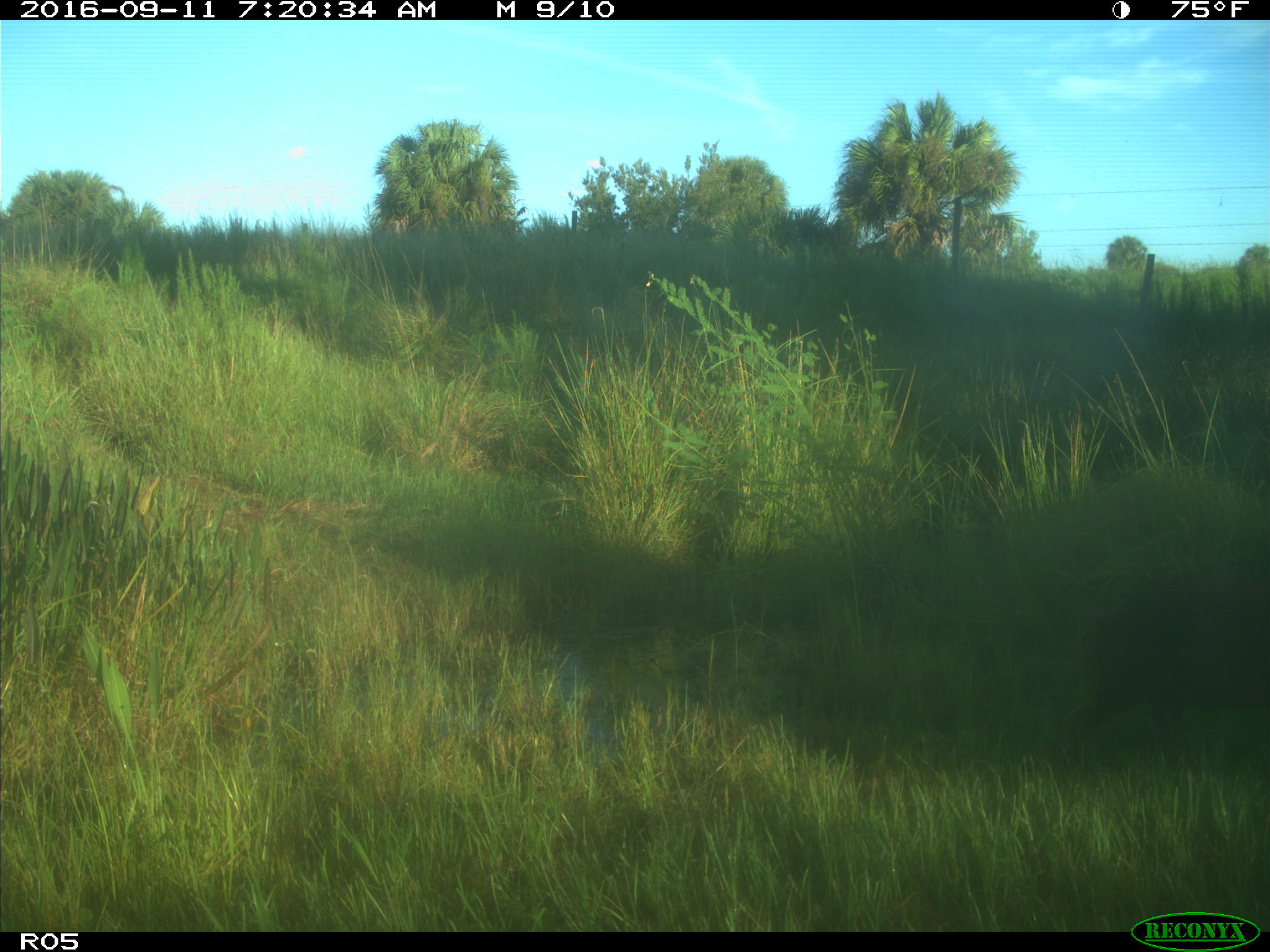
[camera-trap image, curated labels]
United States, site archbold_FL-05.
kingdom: Animalia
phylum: Chordata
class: Mammalia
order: Artiodactyla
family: Suidae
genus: Sus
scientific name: Sus scrofa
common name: wild boar